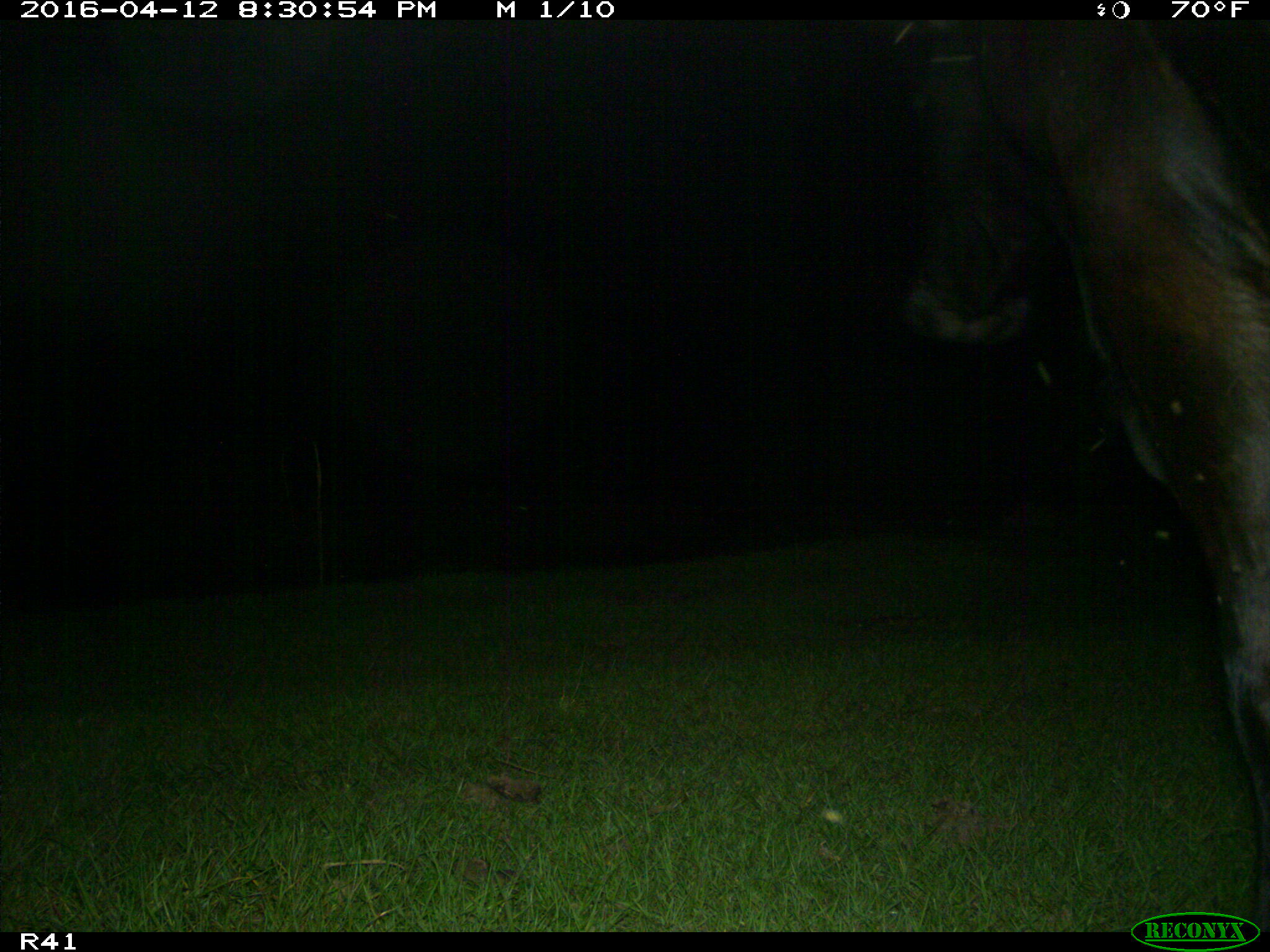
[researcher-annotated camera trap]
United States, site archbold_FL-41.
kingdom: Animalia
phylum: Chordata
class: Mammalia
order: Artiodactyla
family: Bovidae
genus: Bos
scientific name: Bos taurus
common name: domestic cow